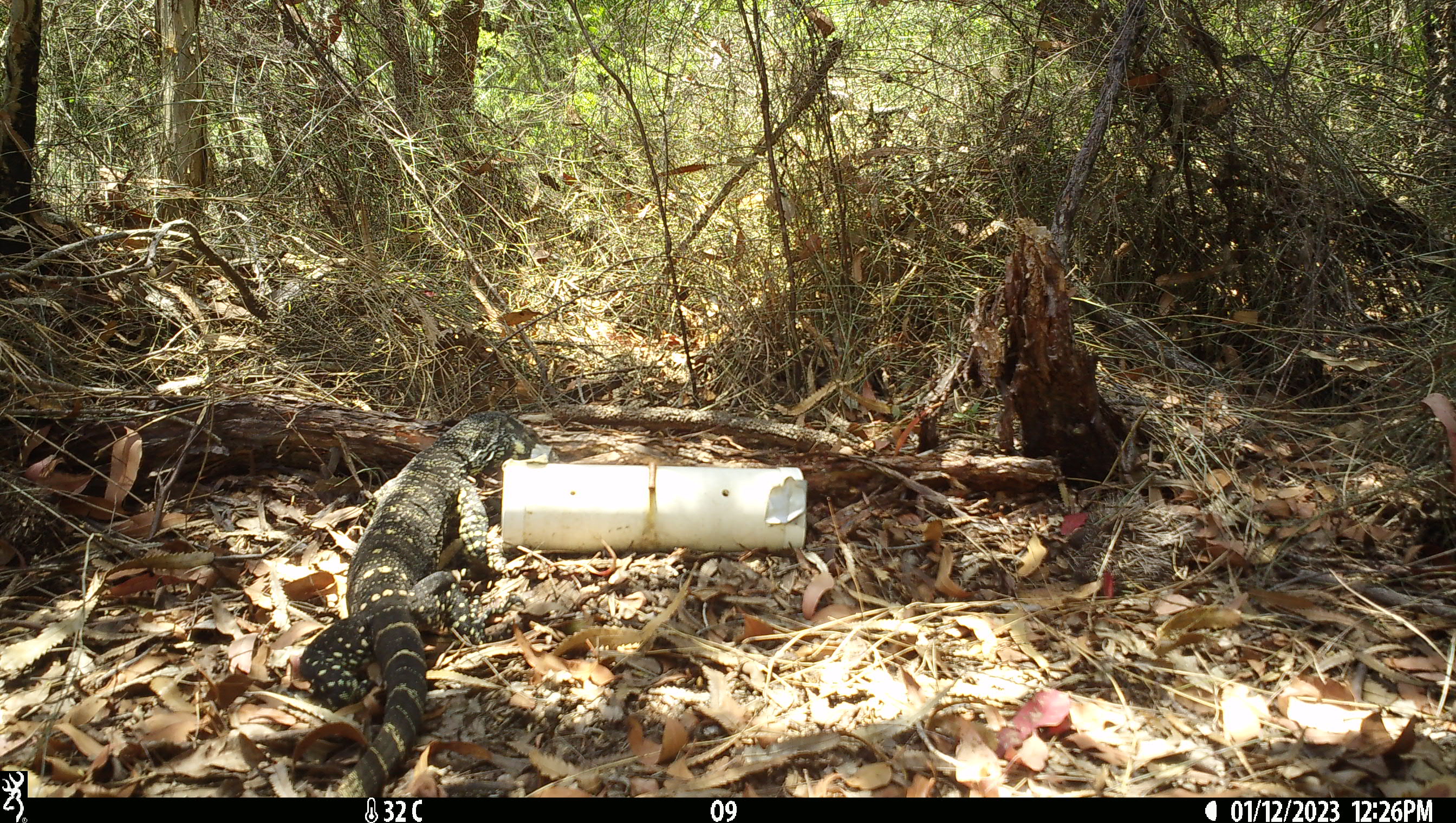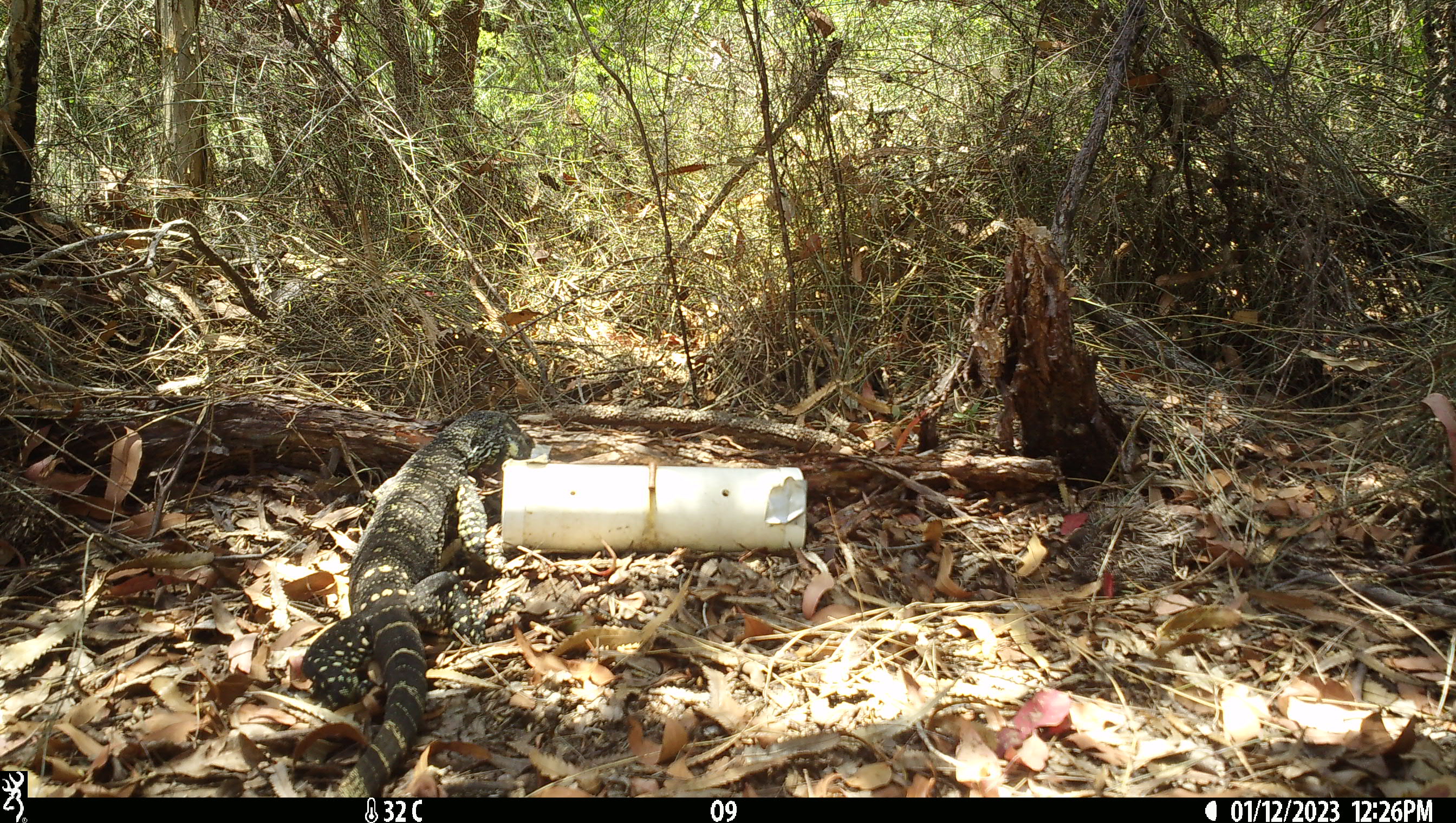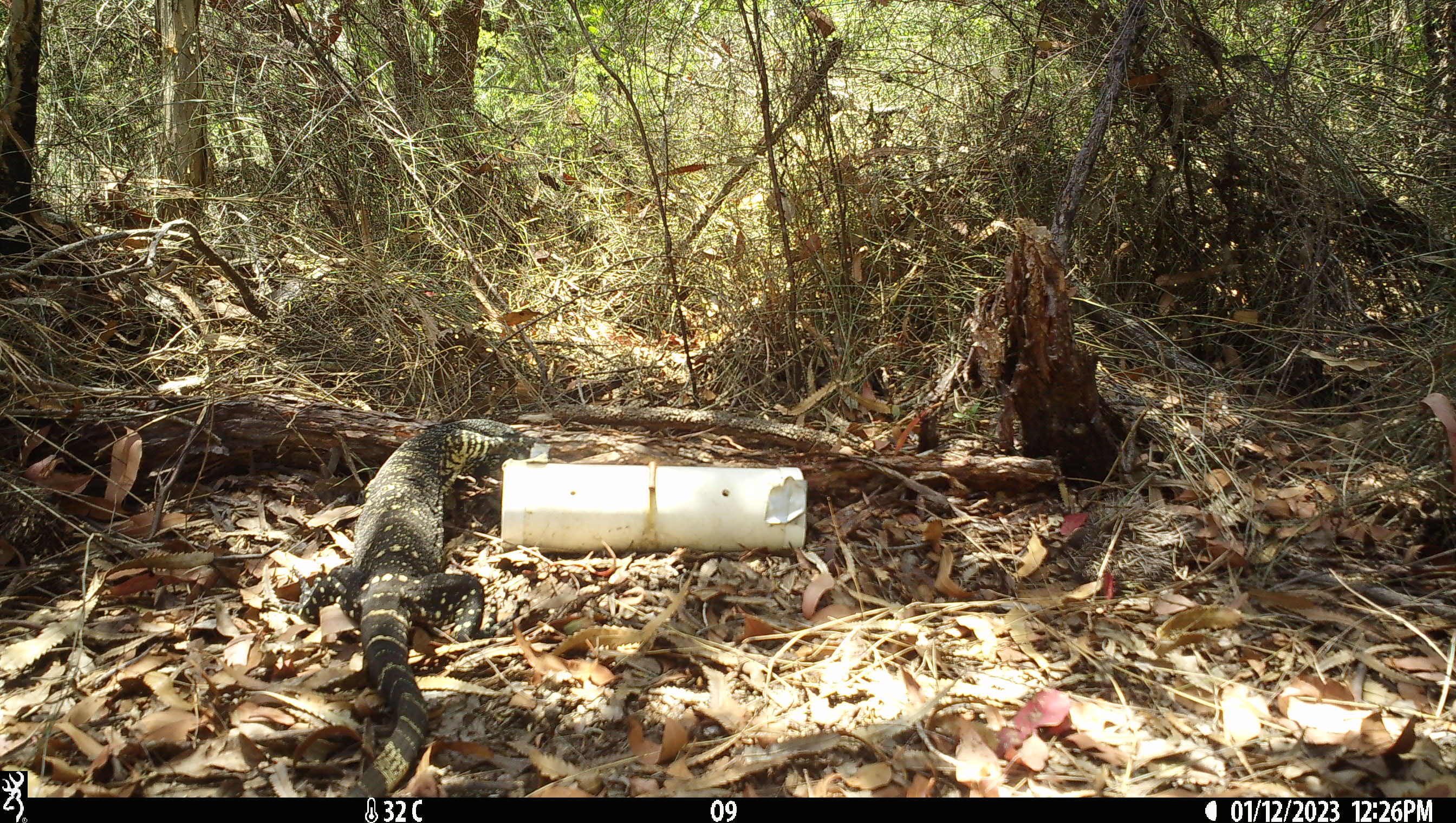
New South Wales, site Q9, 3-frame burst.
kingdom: Animalia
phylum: Chordata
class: Reptilia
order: Squamata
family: Varanidae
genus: Varanus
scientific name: Varanus varius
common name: lace monitor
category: goanna